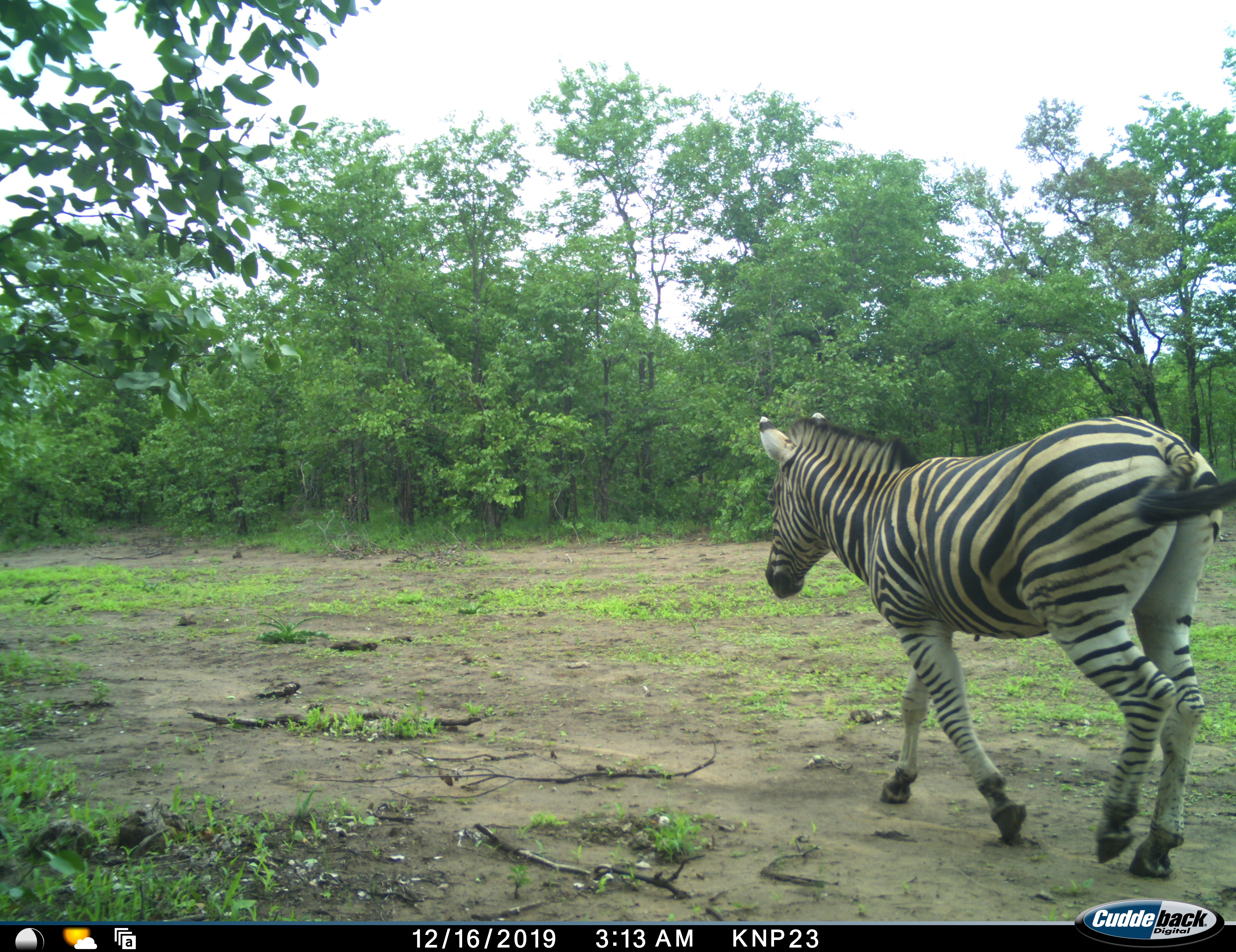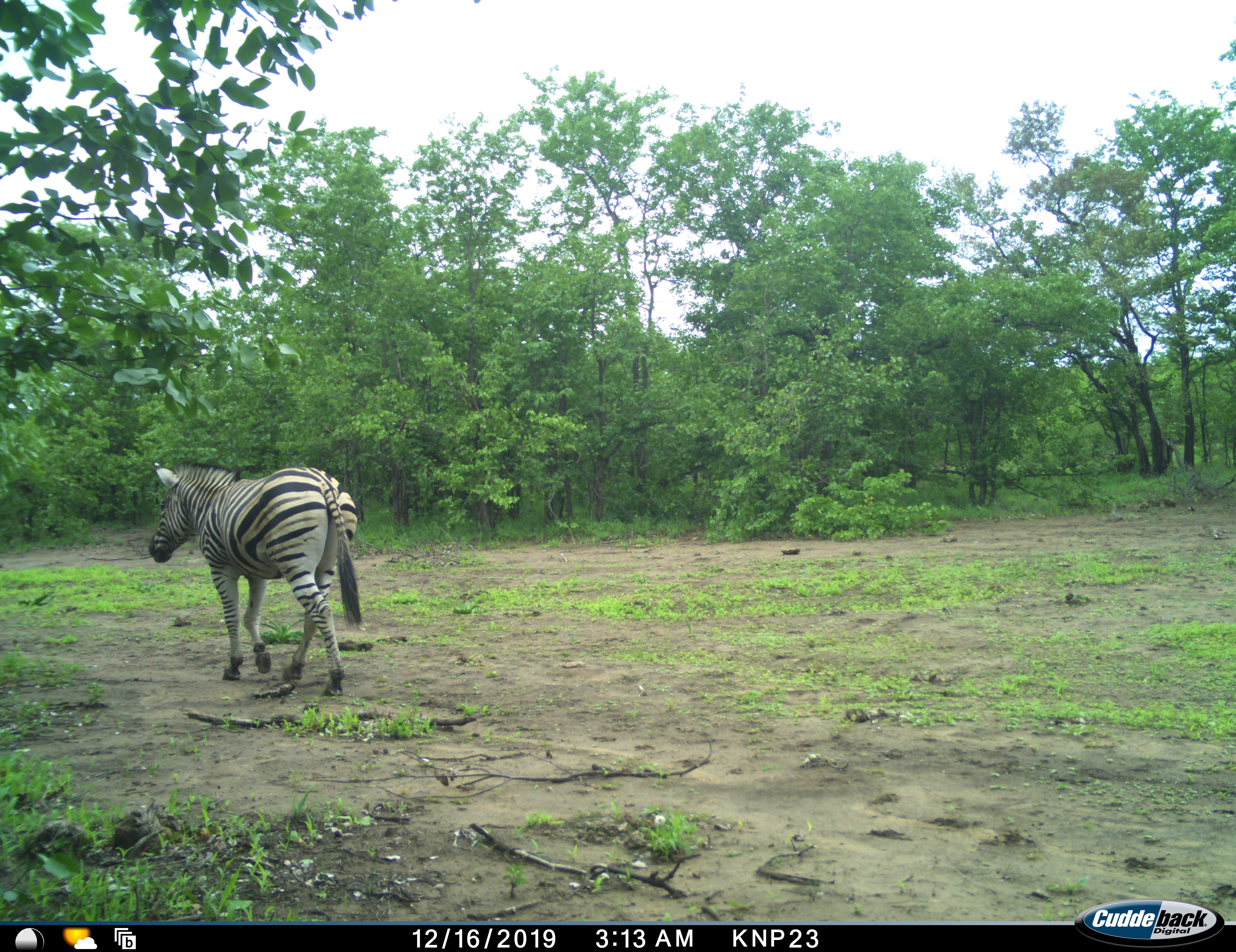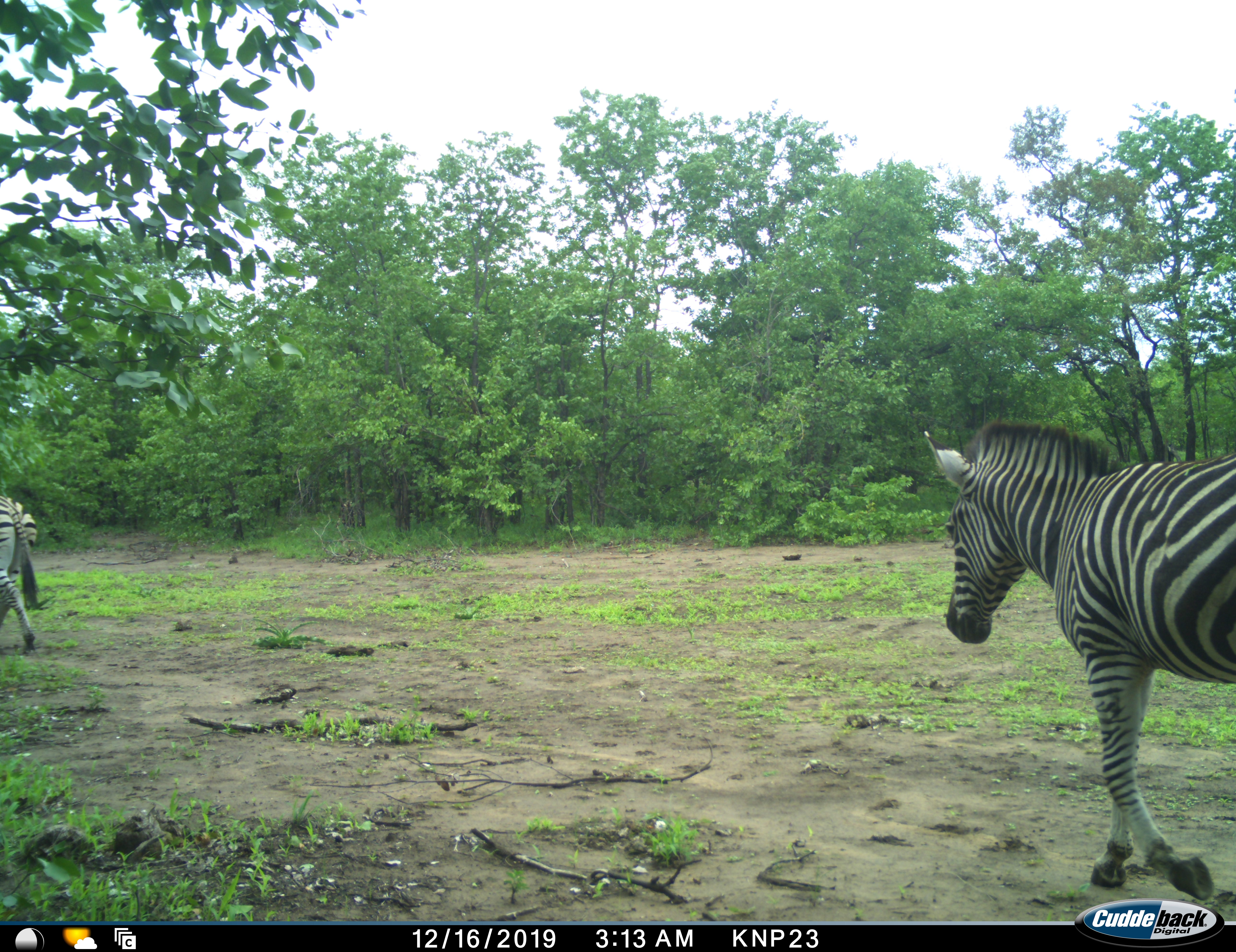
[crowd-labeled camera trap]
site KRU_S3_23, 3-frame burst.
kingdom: Animalia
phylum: Chordata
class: Mammalia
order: Perissodactyla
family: Equidae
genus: Equus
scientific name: Equus quagga burchellii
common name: burchell's zebra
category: zebraburchells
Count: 2.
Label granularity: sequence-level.